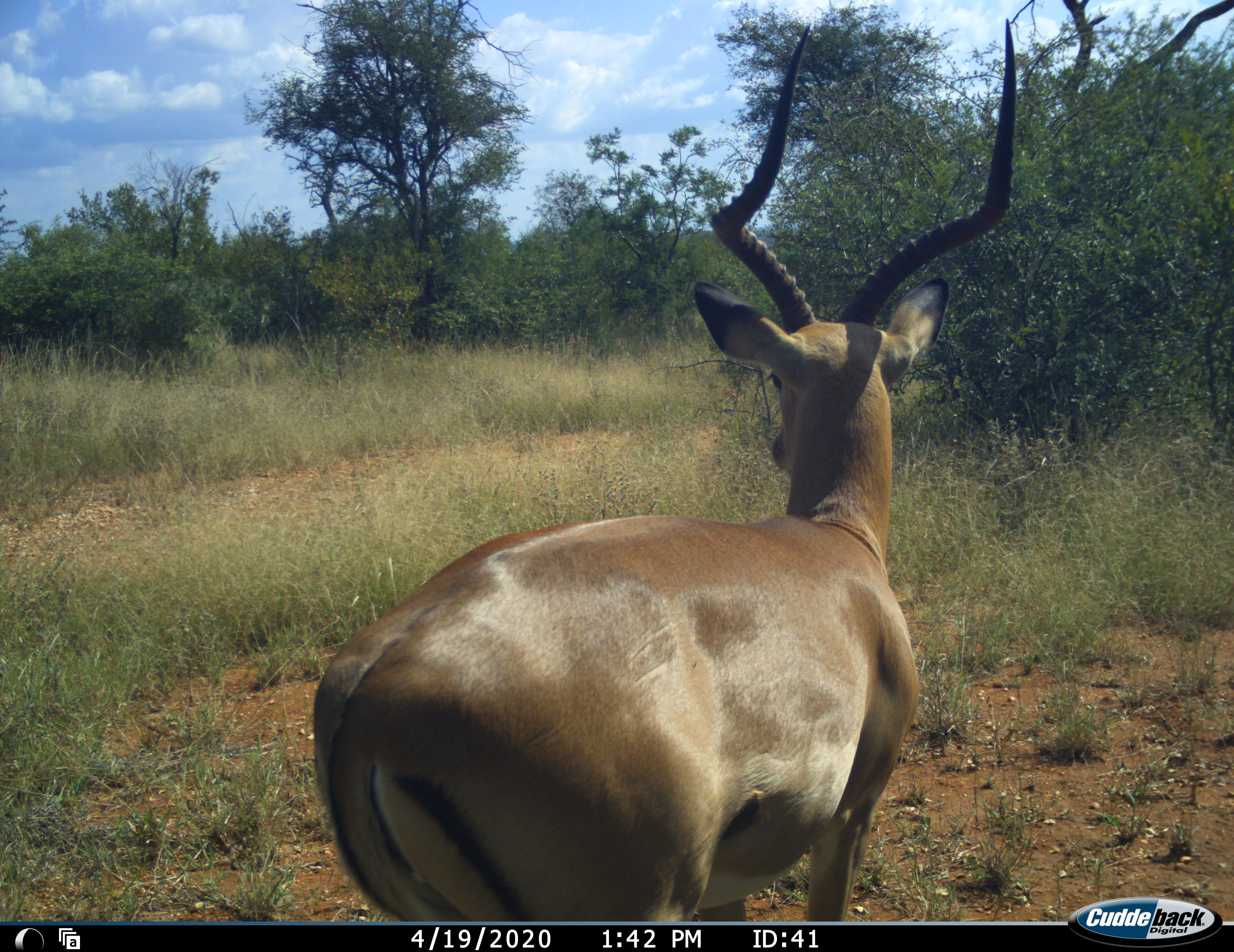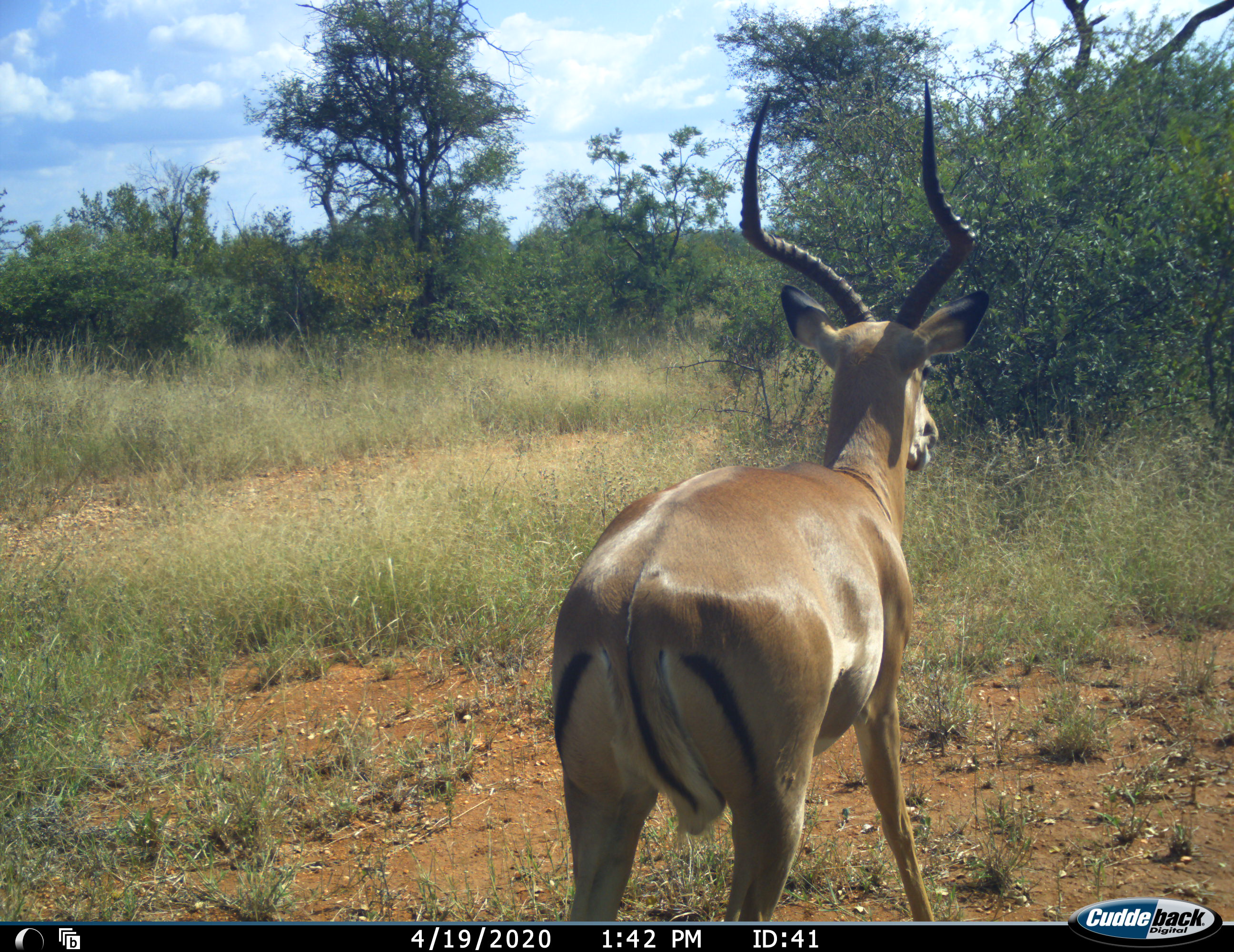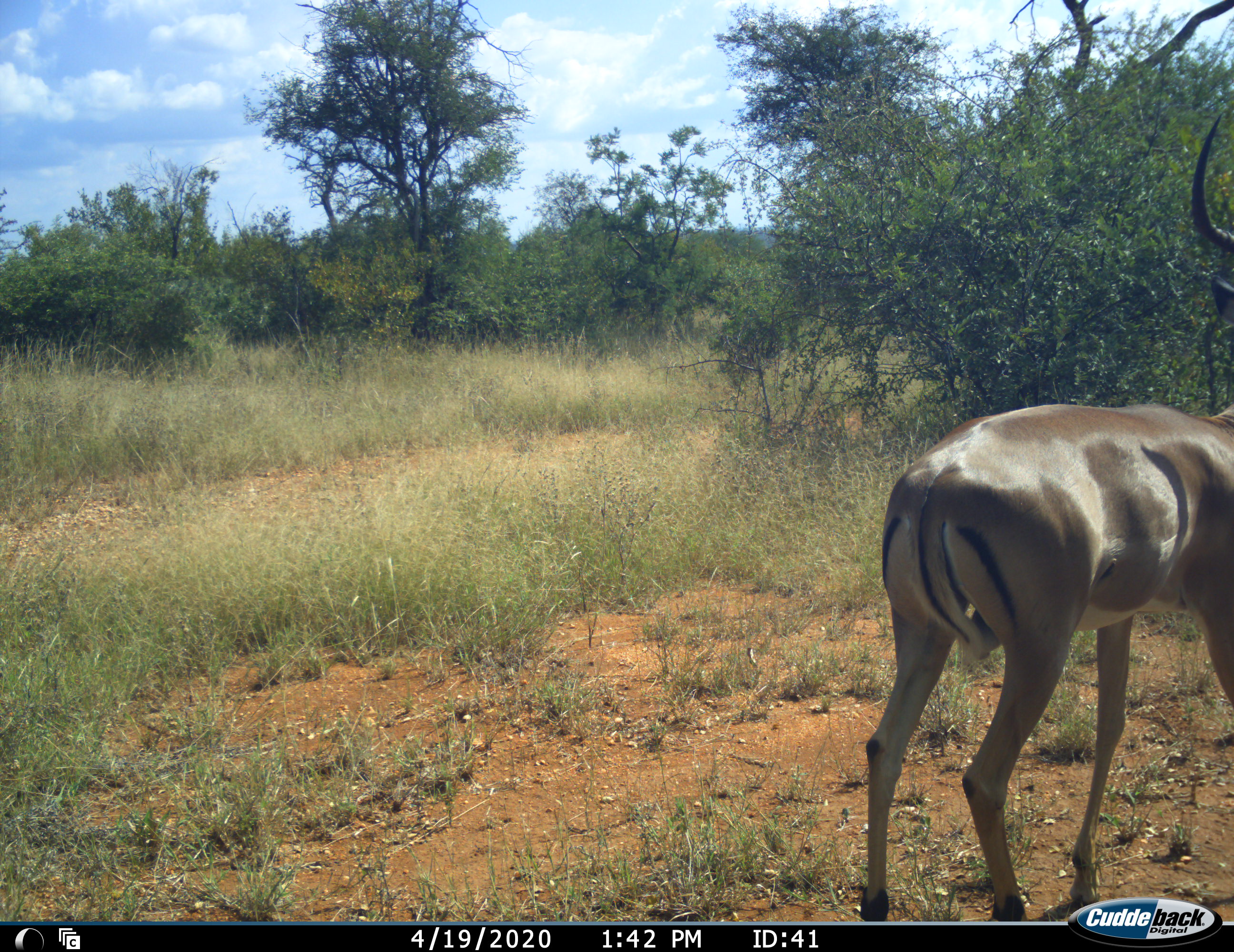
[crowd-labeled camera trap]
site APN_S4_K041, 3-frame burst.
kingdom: Animalia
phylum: Chordata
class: Mammalia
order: Artiodactyla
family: Bovidae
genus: Aepyceros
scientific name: Aepyceros melampus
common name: impala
Impala (Aepyceros melampus), count 1. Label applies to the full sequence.